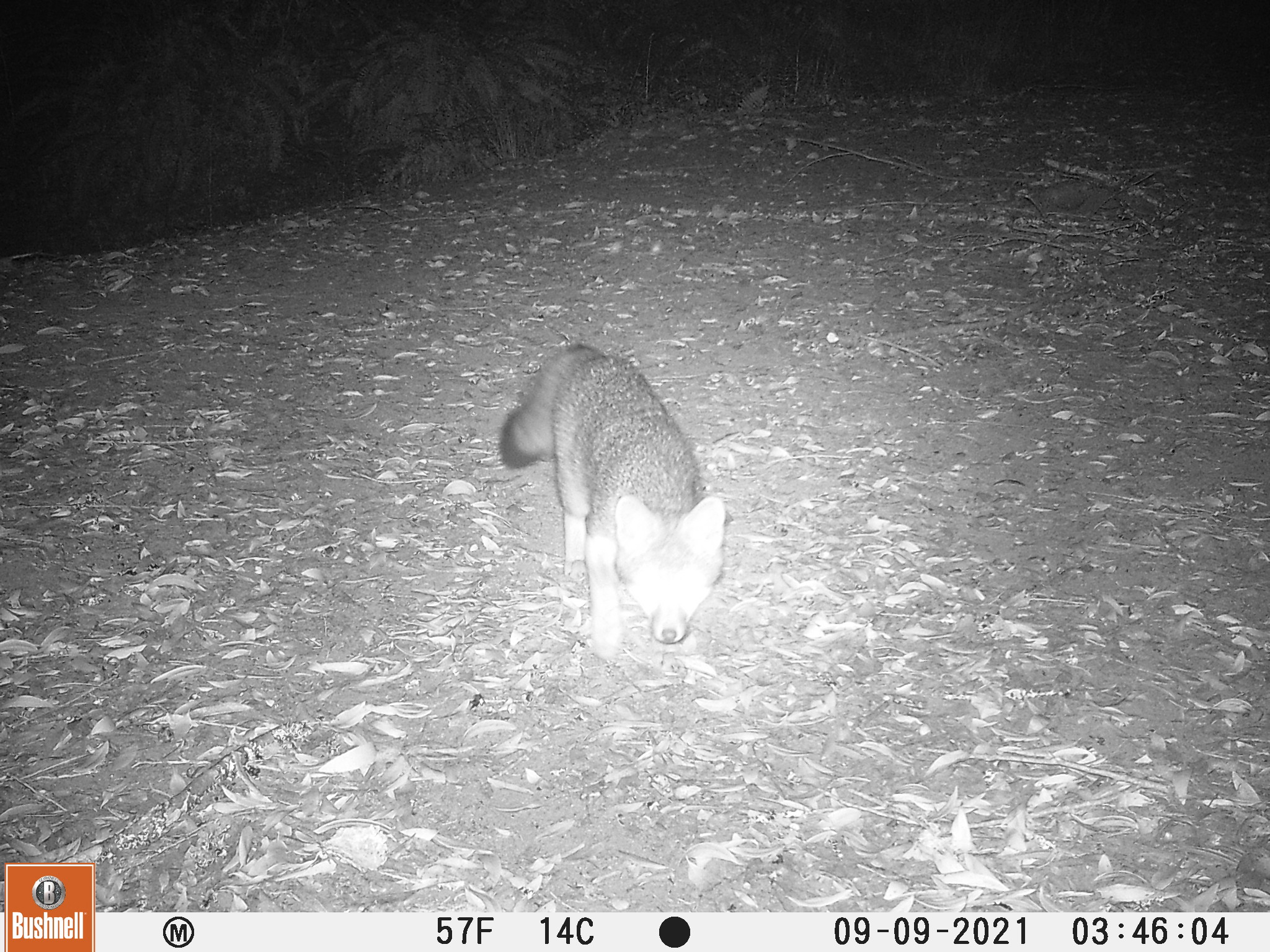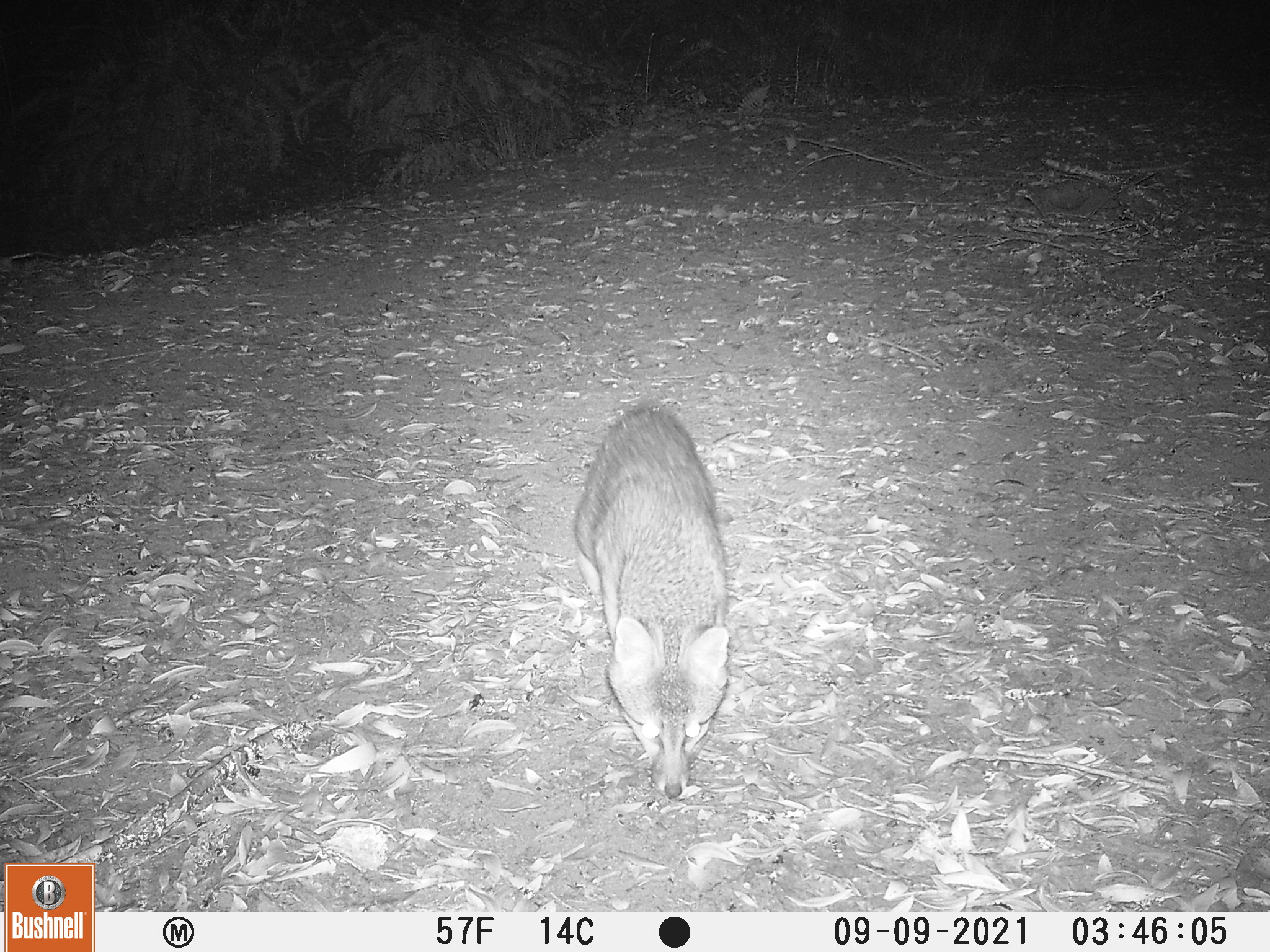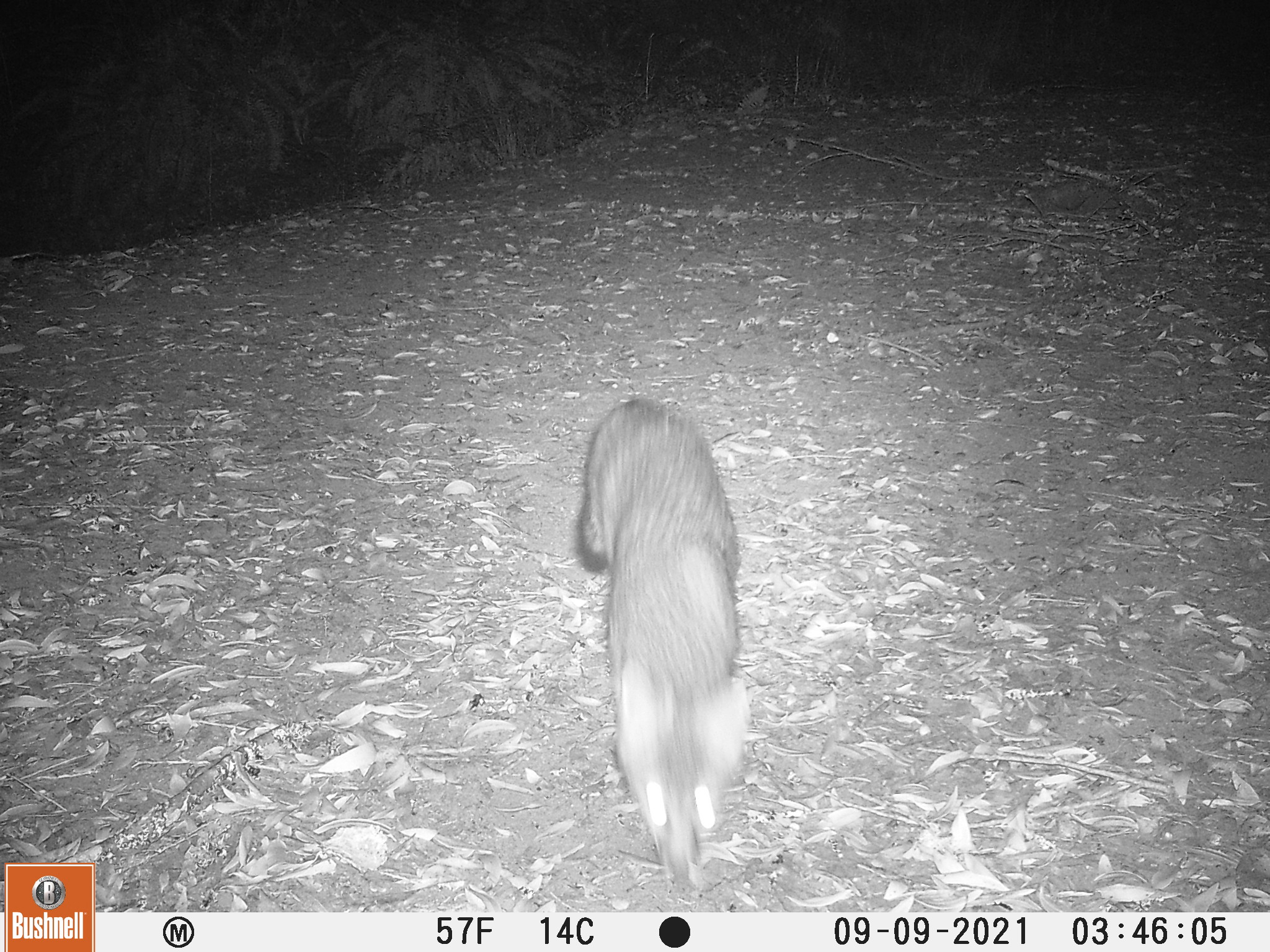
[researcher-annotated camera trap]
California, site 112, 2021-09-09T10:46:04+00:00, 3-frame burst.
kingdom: Animalia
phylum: Chordata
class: Mammalia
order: Carnivora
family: Canidae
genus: Urocyon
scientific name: Urocyon cinereoargenteus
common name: gray fox